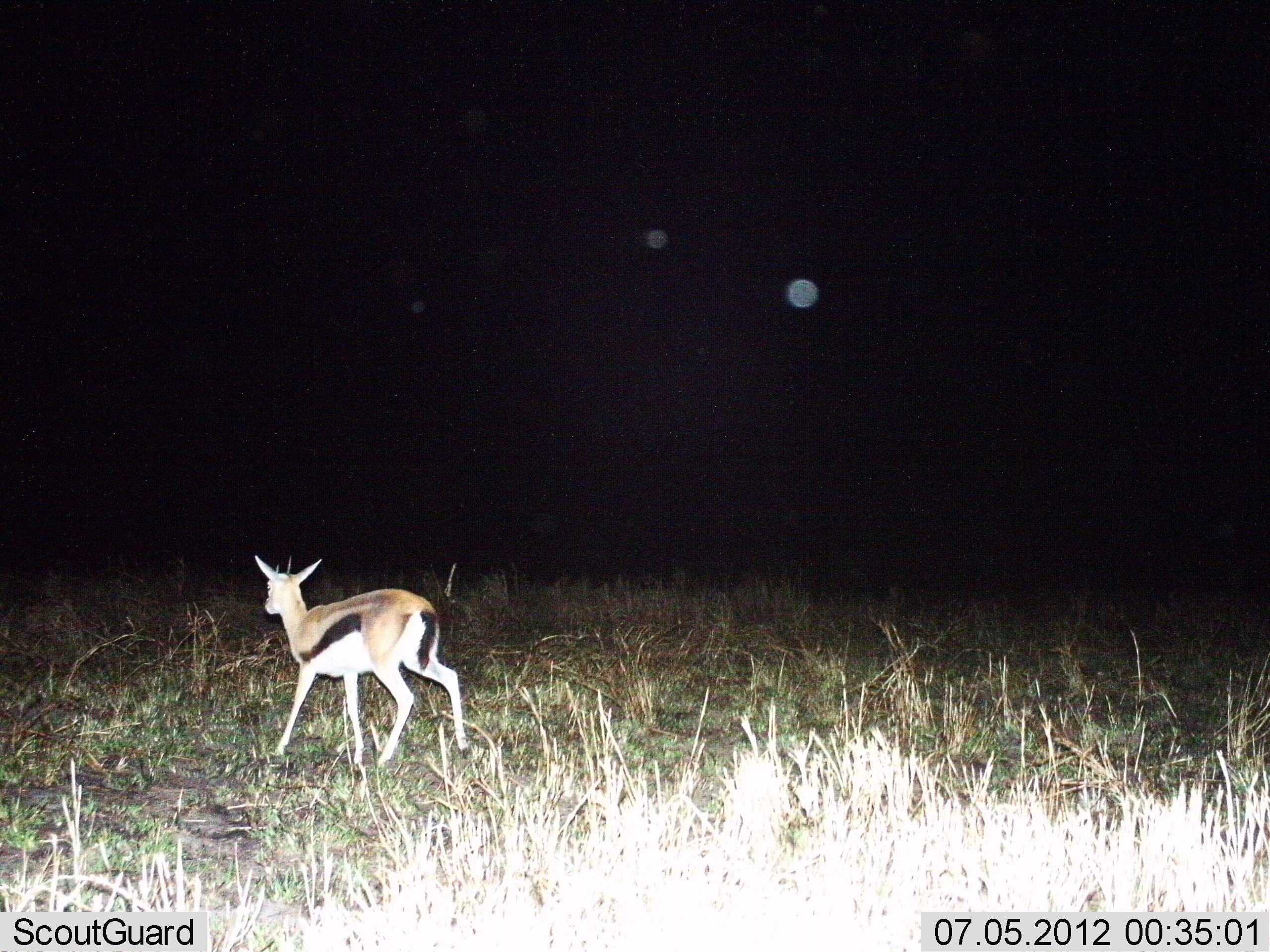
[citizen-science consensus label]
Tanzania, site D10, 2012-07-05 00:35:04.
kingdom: Animalia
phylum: Chordata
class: Mammalia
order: Artiodactyla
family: Bovidae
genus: Eudorcas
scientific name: Eudorcas thomsonii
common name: thomson's gazelle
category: gazellethomsons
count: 1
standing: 10%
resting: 0%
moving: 90%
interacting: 0%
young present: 0%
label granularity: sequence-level